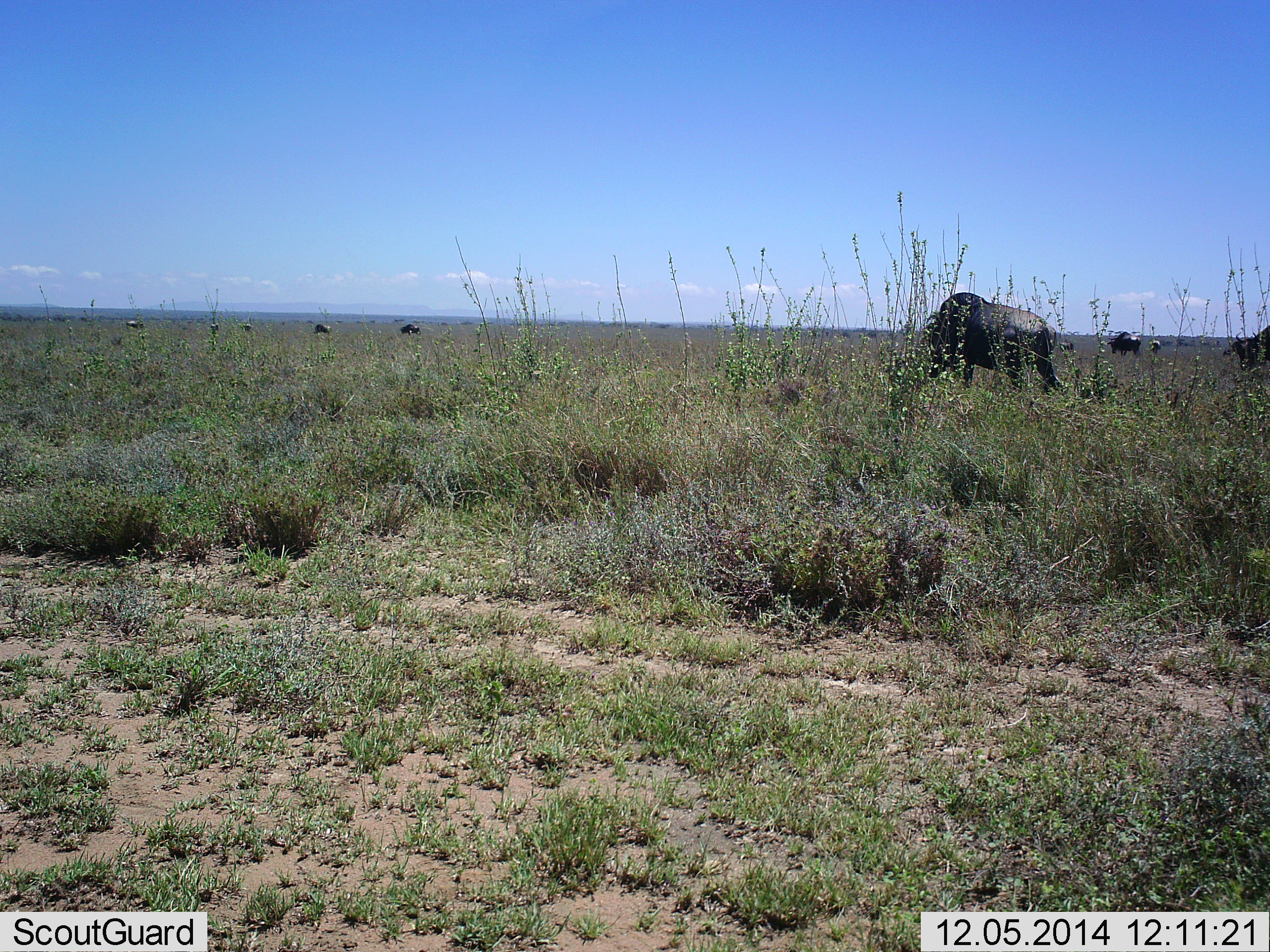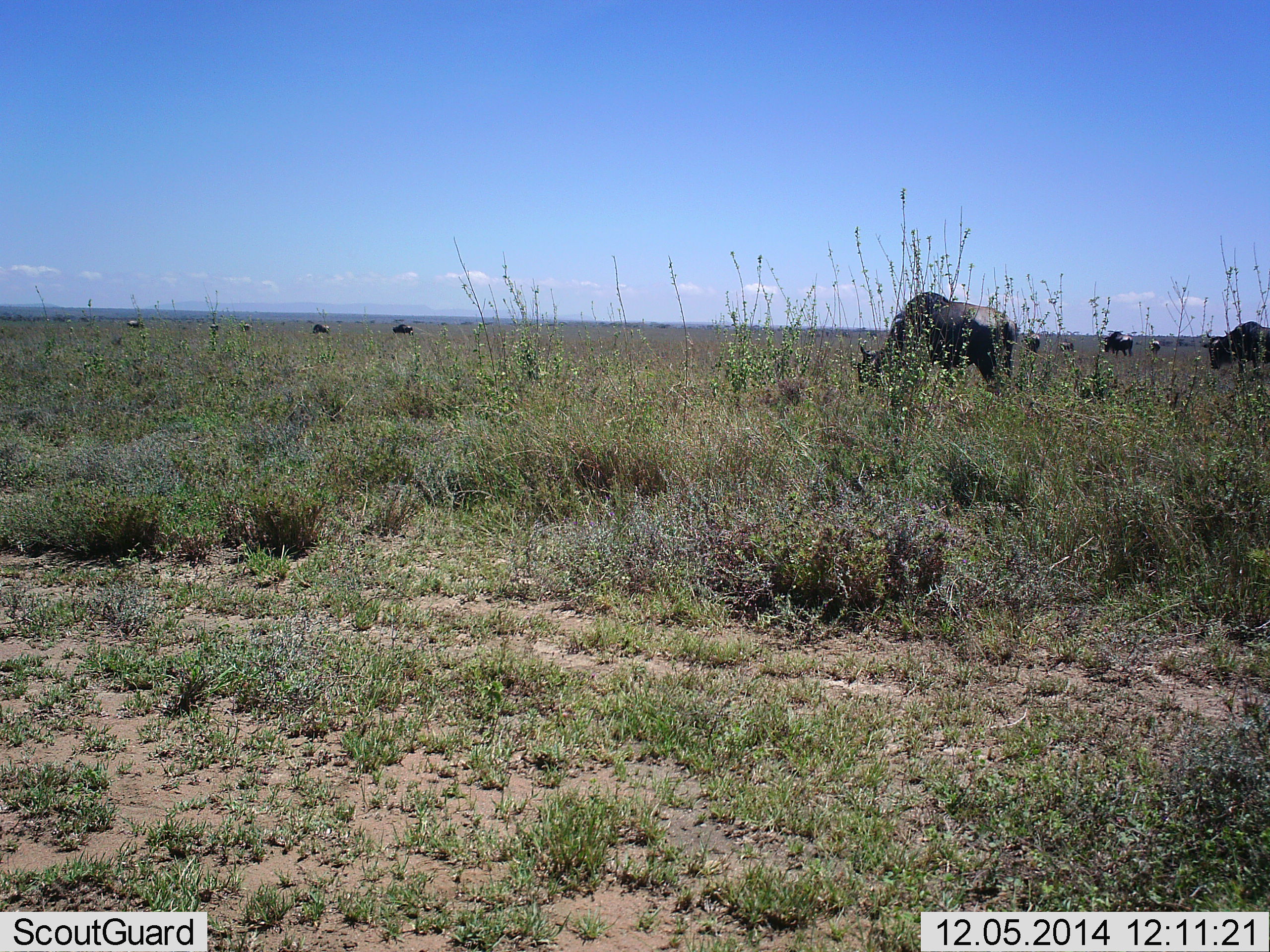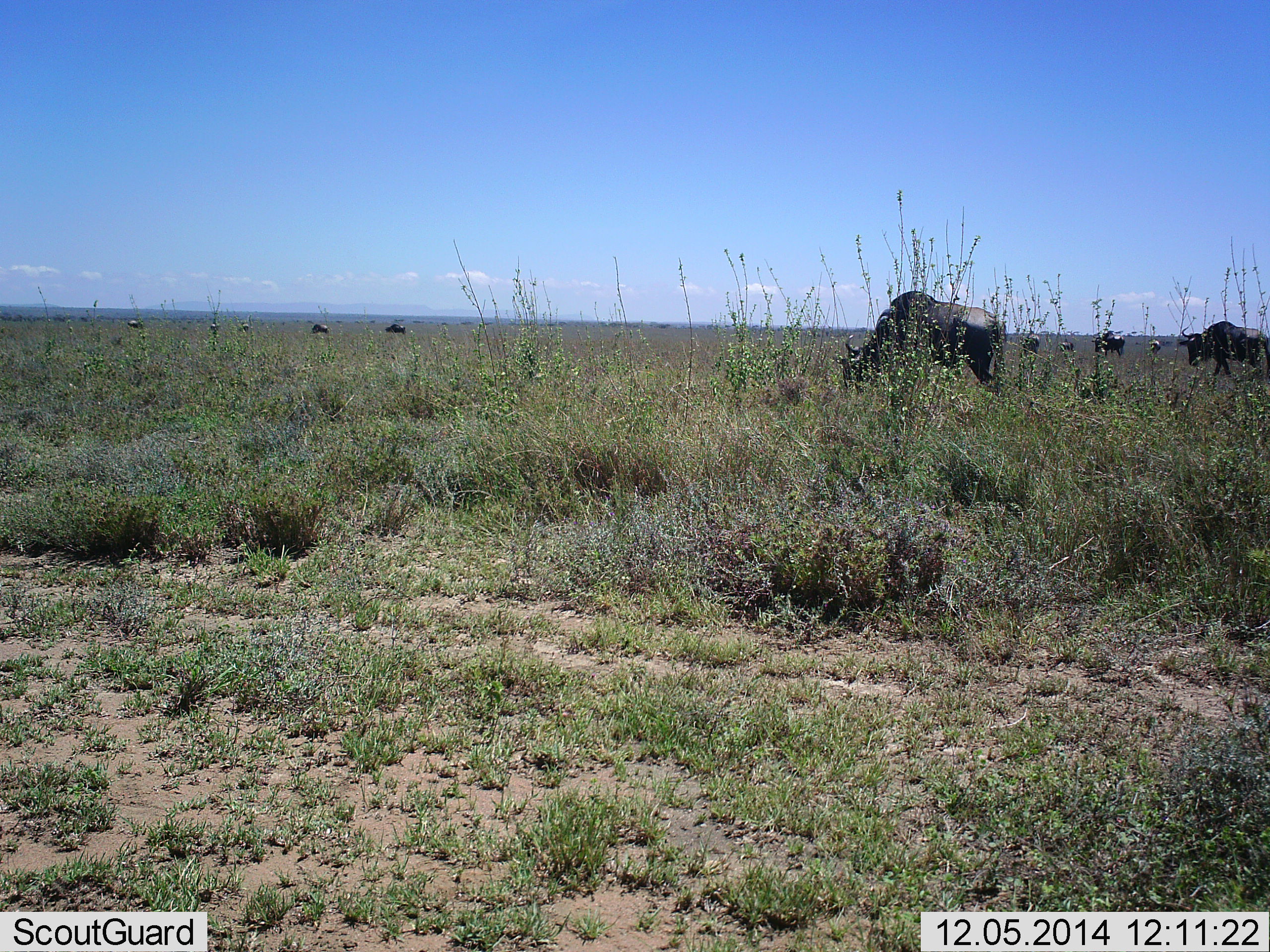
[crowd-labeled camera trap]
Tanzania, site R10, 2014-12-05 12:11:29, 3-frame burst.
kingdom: Animalia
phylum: Chordata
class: Mammalia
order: Artiodactyla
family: Bovidae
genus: Connochaetes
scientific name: Connochaetes taurinus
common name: blue wildebeest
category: wildebeest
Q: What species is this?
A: Wildebeest (blue wildebeest) (Connochaetes taurinus).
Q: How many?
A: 10.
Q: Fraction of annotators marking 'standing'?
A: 30%.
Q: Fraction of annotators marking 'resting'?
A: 0%.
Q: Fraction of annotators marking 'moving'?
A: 80%.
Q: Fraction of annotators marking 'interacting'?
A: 0%.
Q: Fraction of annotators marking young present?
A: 0%.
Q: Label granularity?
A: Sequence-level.